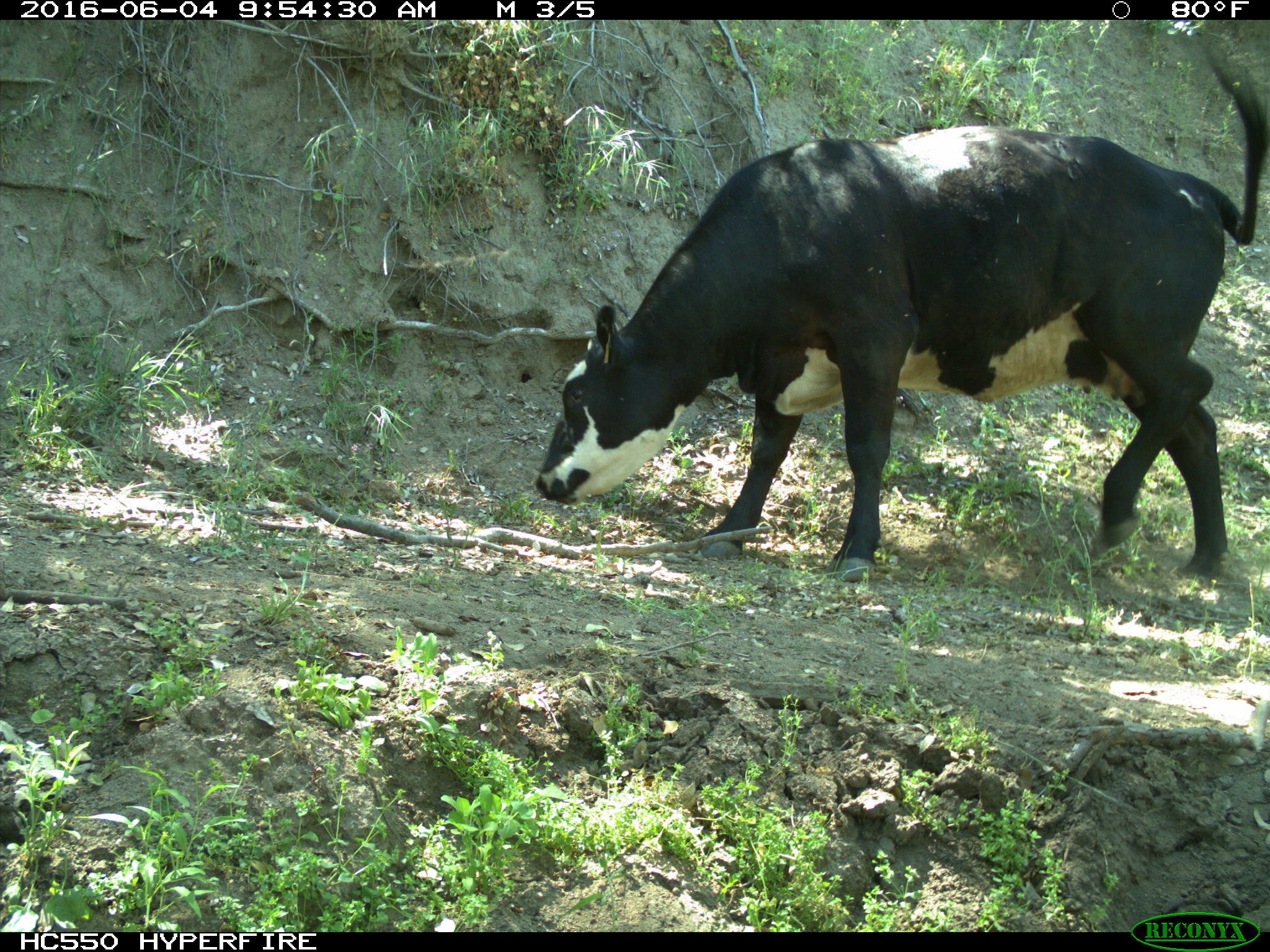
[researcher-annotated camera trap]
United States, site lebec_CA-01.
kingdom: Animalia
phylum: Chordata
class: Mammalia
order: Artiodactyla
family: Bovidae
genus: Bos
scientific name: Bos taurus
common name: domestic cow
Bos taurus (domestic cow).